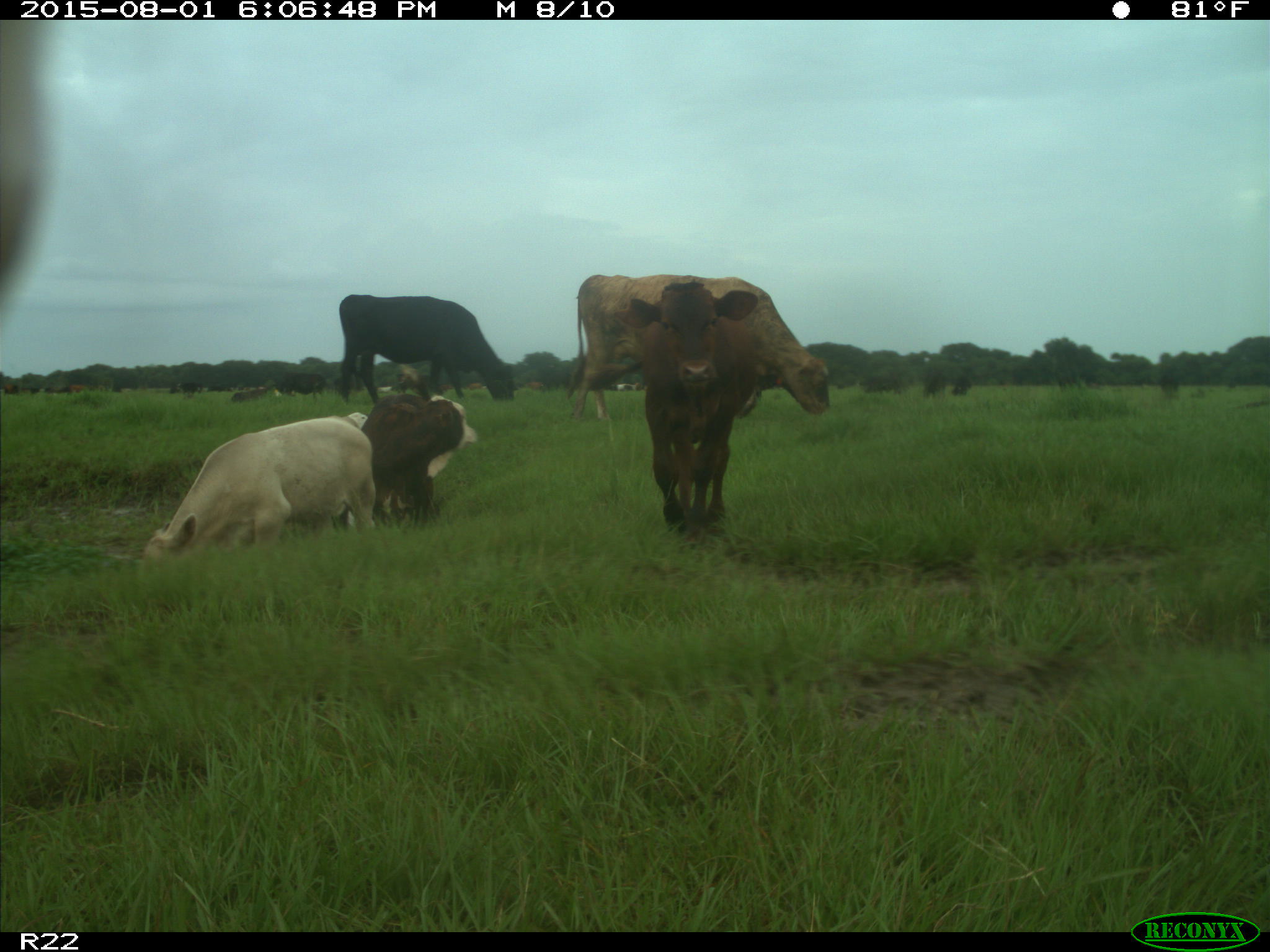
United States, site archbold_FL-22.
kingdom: Animalia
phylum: Chordata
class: Mammalia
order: Artiodactyla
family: Bovidae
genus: Bos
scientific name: Bos taurus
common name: domestic cow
Bos taurus (domestic cow).